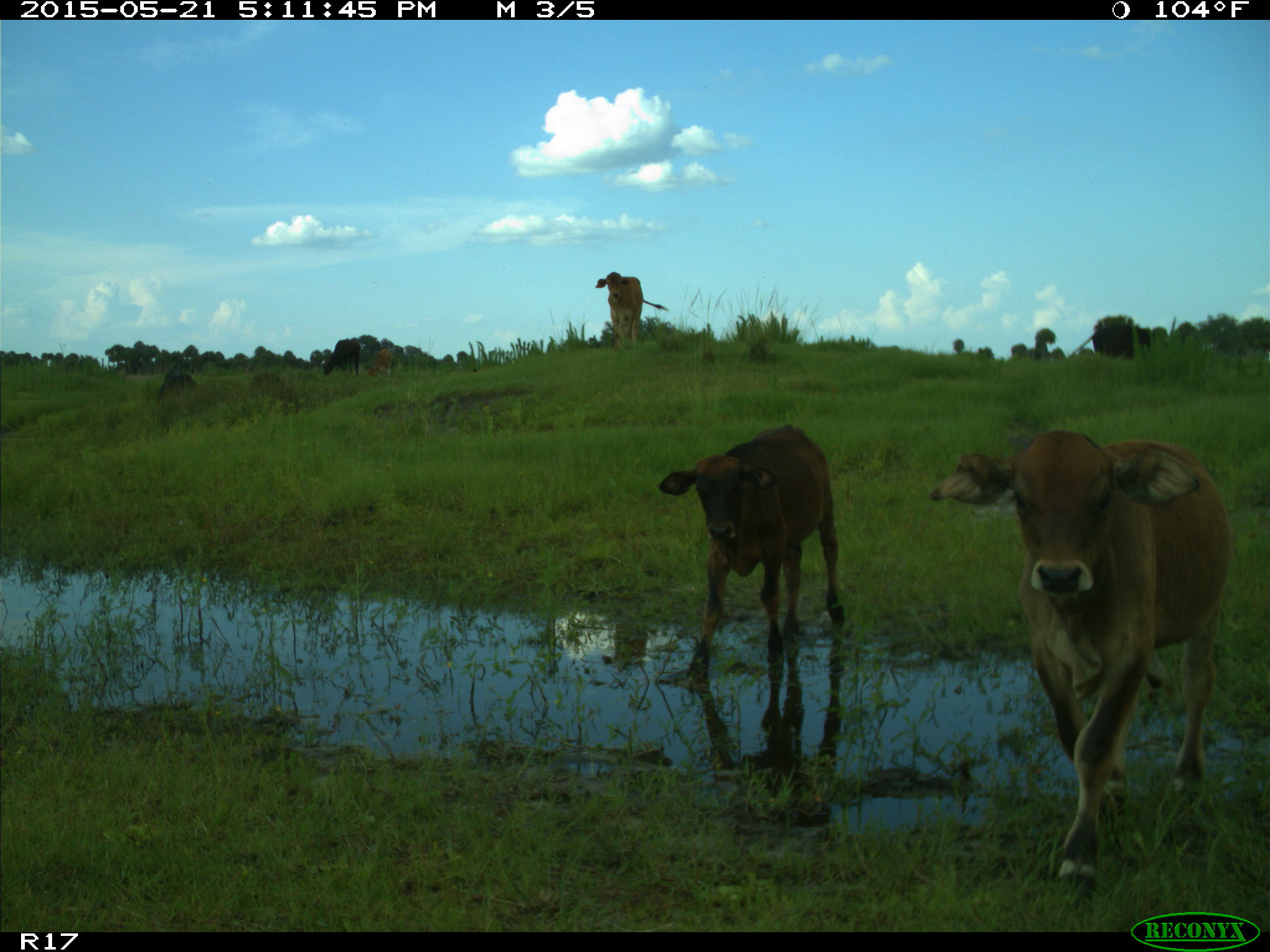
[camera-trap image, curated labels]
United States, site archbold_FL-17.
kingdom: Animalia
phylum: Chordata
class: Mammalia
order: Artiodactyla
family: Bovidae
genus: Bos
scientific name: Bos taurus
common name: domestic cow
Bos taurus (domestic cow).